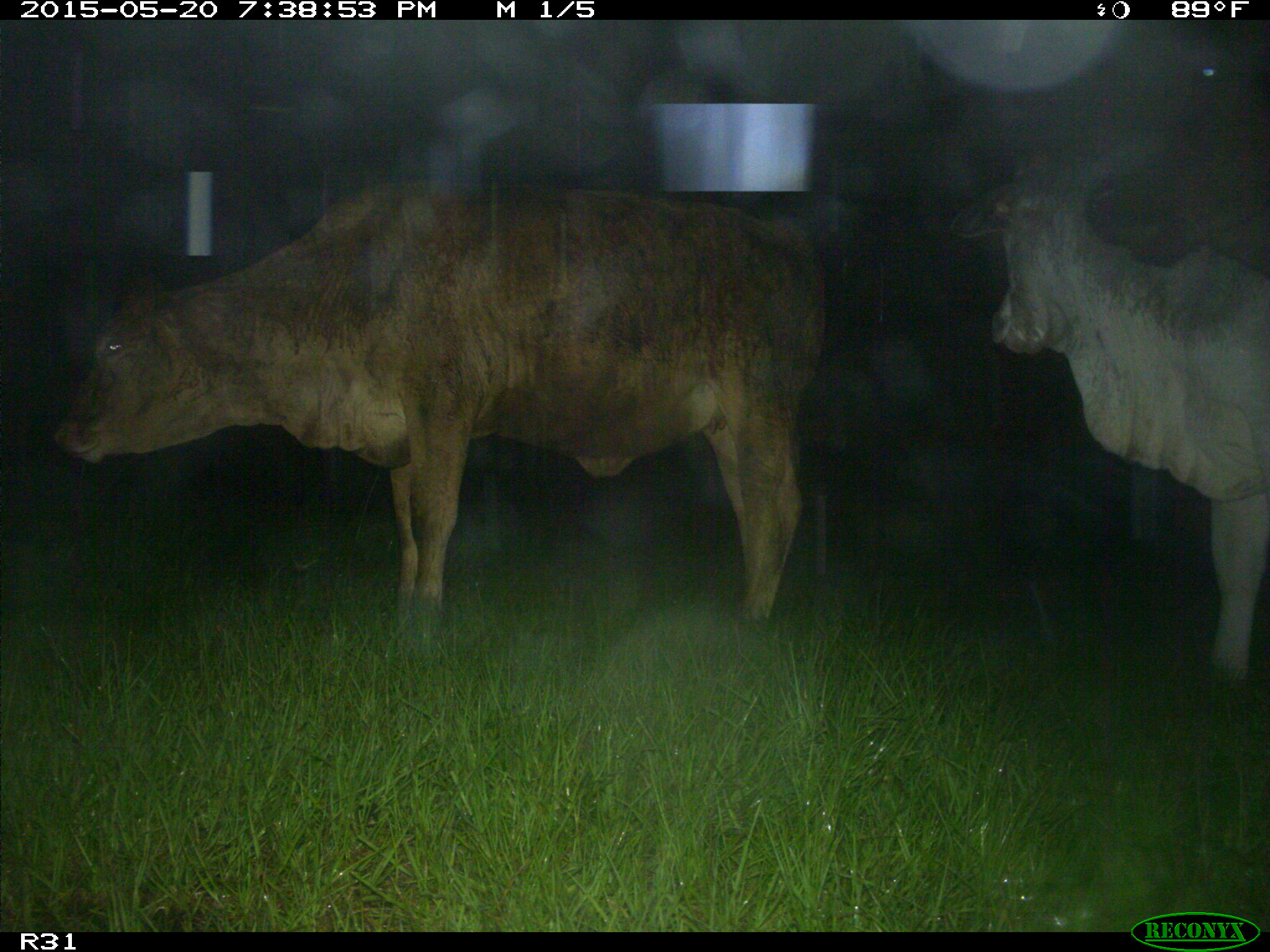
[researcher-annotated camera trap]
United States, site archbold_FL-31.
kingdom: Animalia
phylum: Chordata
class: Mammalia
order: Artiodactyla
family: Bovidae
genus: Bos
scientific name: Bos taurus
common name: domestic cow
Bos taurus (domestic cow).